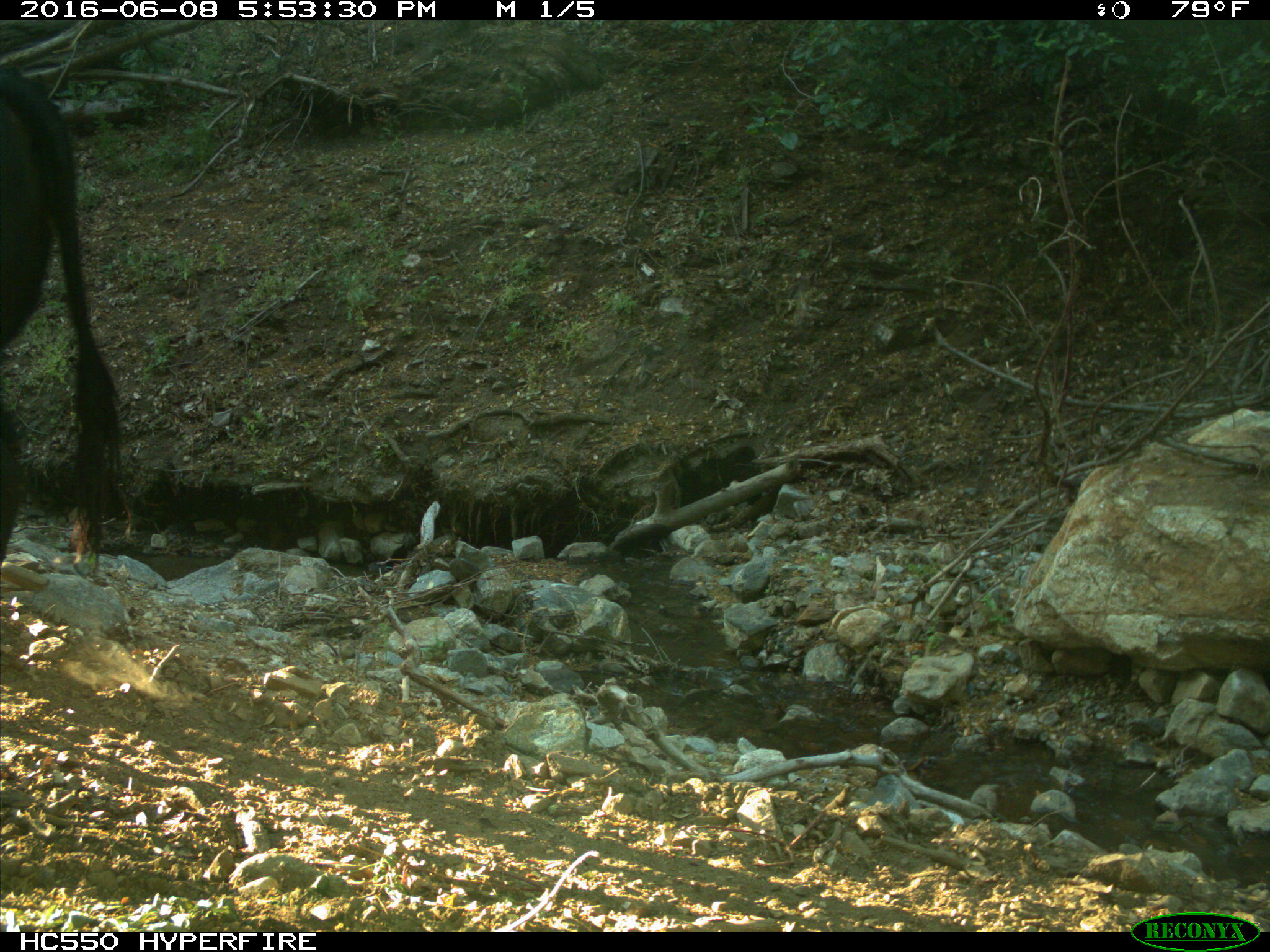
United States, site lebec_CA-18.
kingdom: Animalia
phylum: Chordata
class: Mammalia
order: Artiodactyla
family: Bovidae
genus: Bos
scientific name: Bos taurus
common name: domestic cow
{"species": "Bos taurus (domestic cow)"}